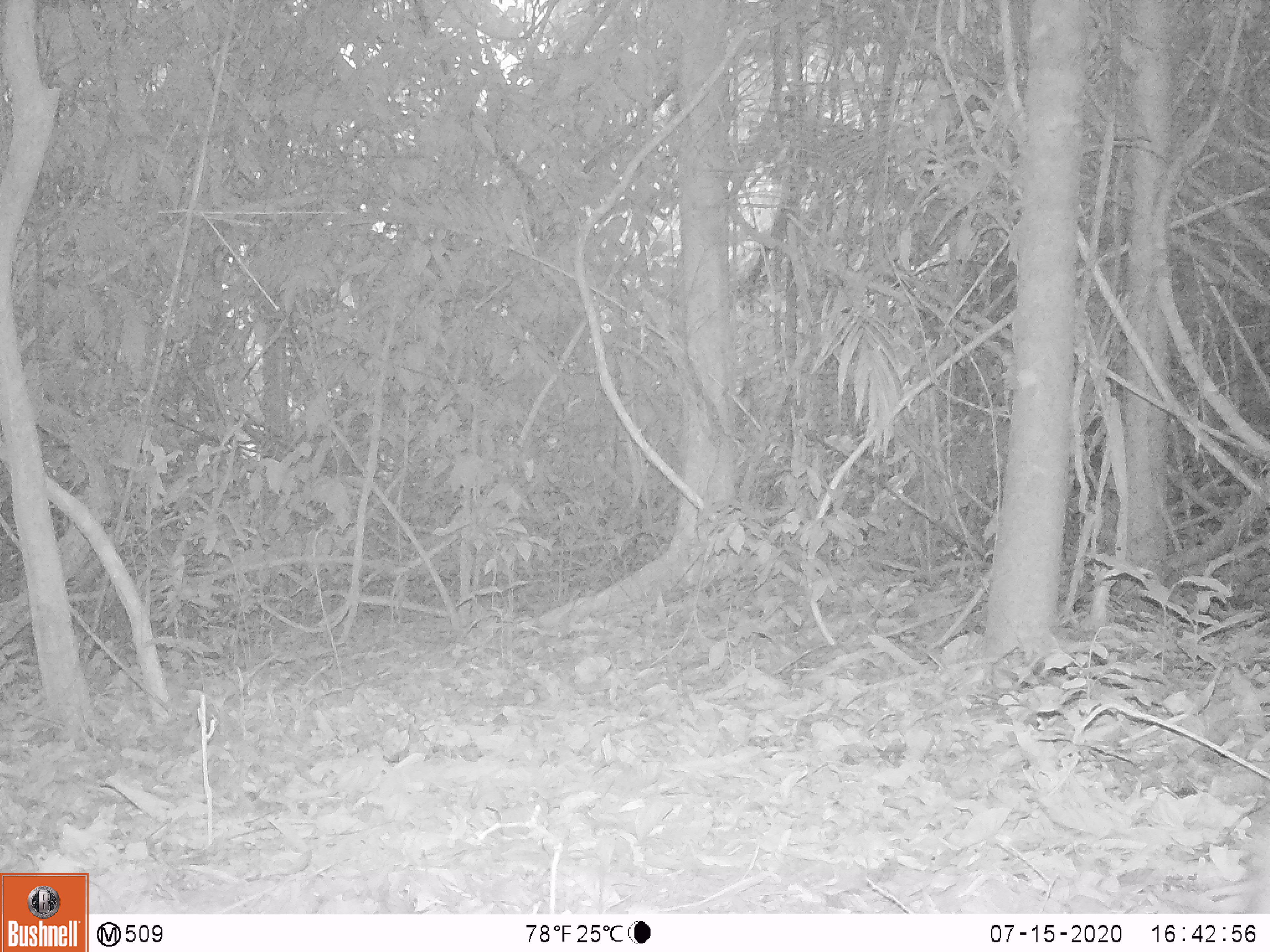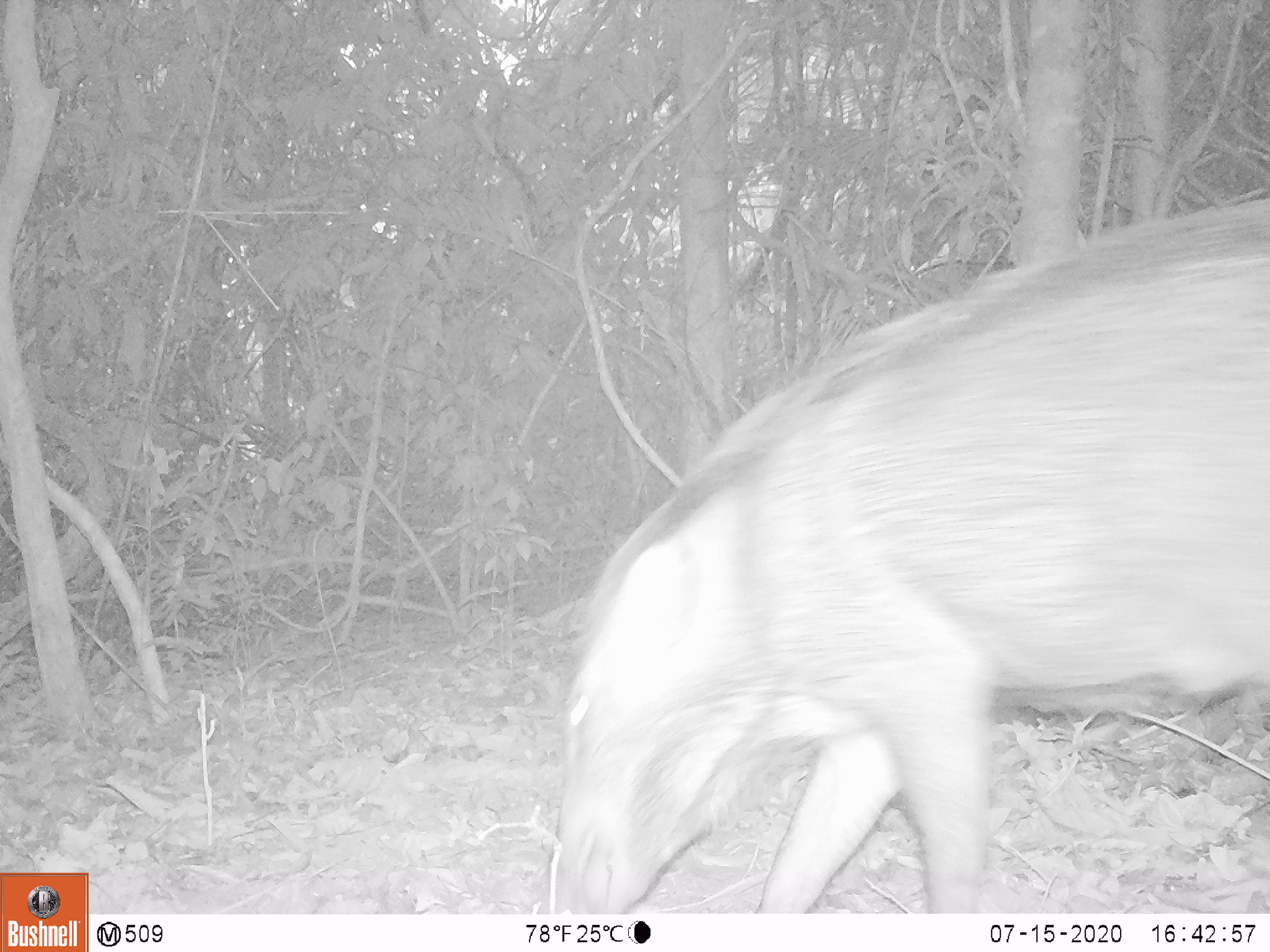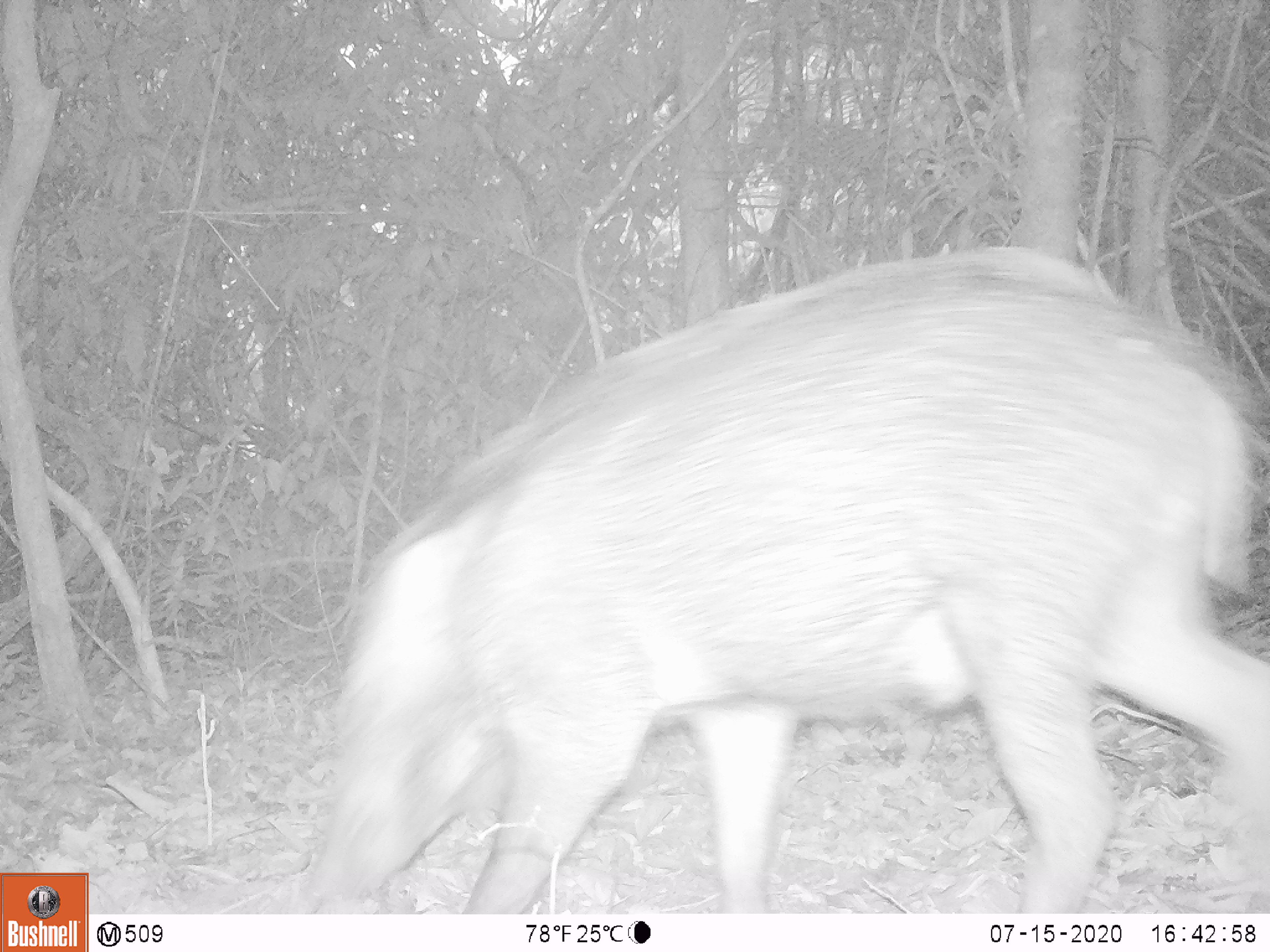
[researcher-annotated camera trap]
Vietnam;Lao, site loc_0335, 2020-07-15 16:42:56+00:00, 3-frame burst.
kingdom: Animalia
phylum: Chordata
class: Mammalia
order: Artiodactyla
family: Suidae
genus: Sus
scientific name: Sus scrofa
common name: eurasian wild pig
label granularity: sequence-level